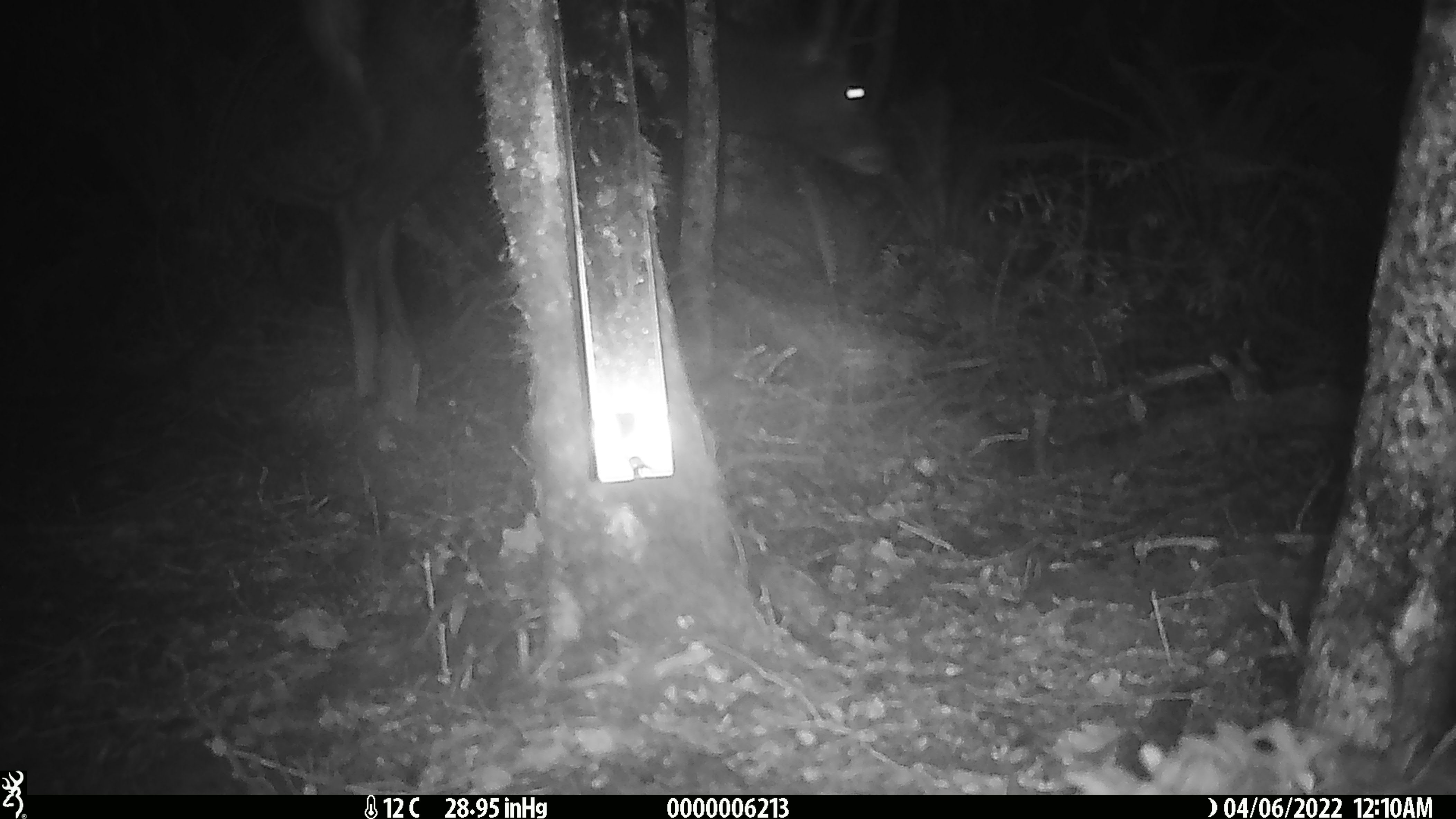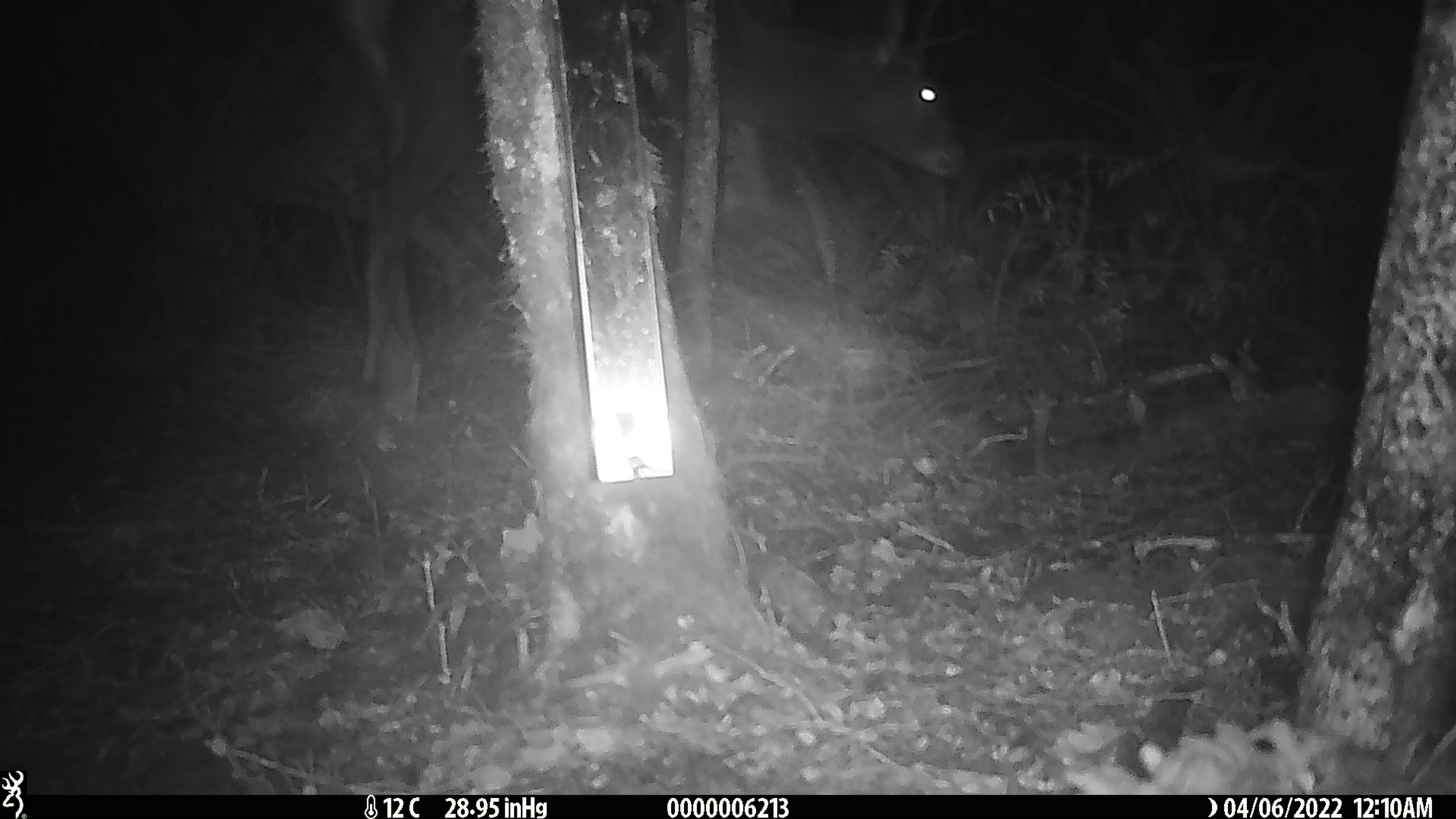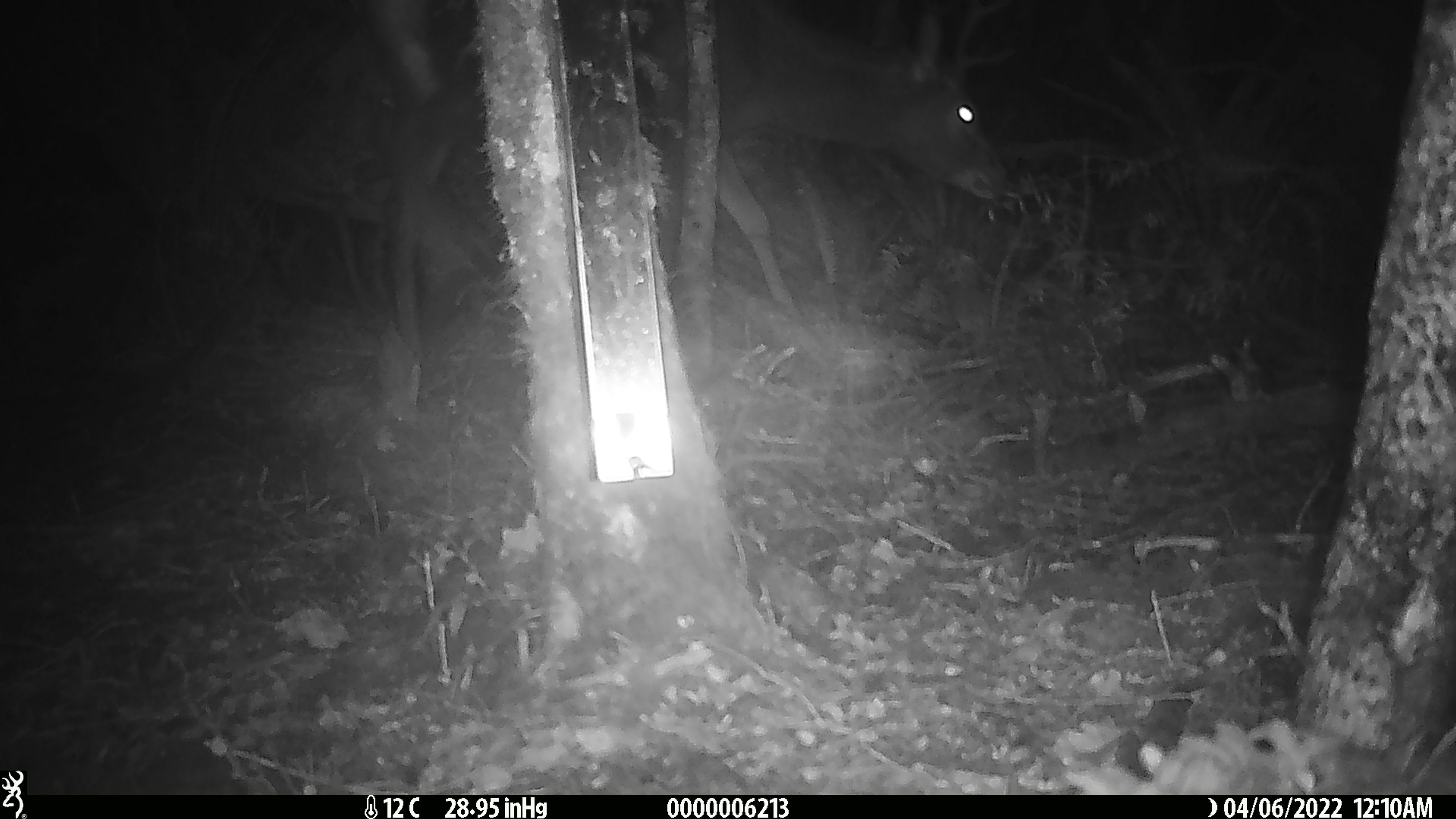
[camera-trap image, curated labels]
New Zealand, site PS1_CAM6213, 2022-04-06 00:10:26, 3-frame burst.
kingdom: Animalia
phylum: Chordata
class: Mammalia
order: Artiodactyla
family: Cervidae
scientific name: Cervidae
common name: deer